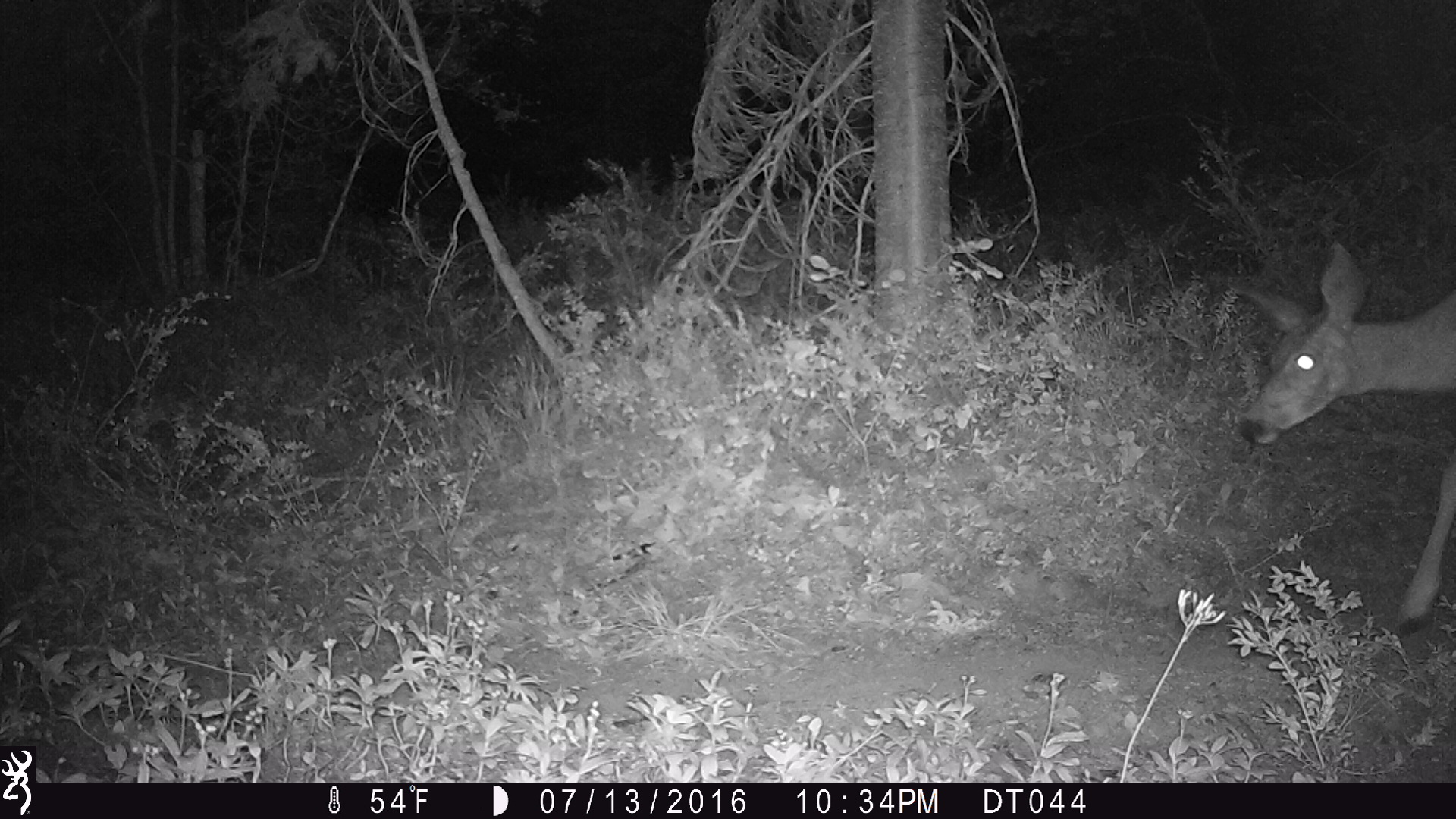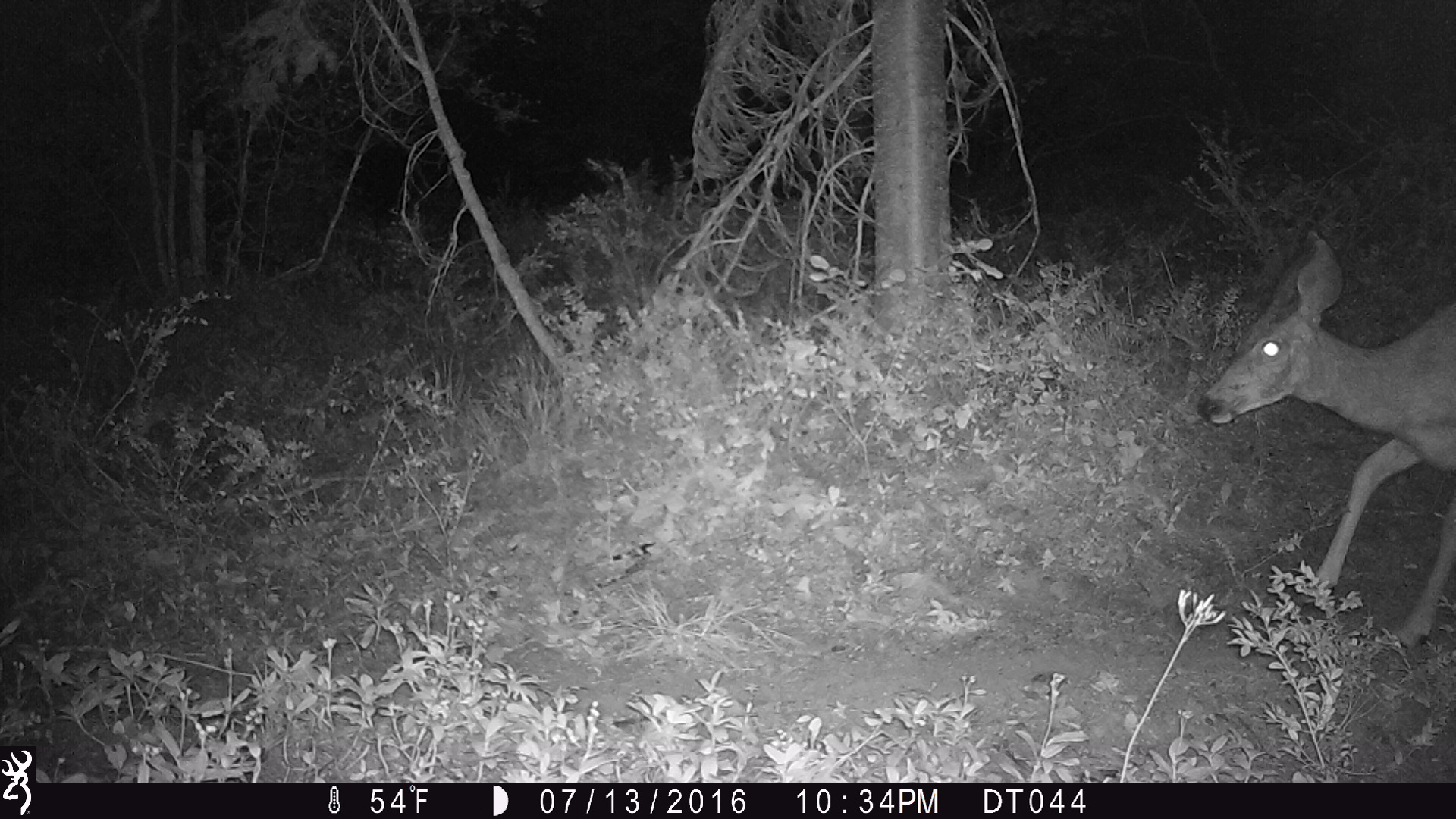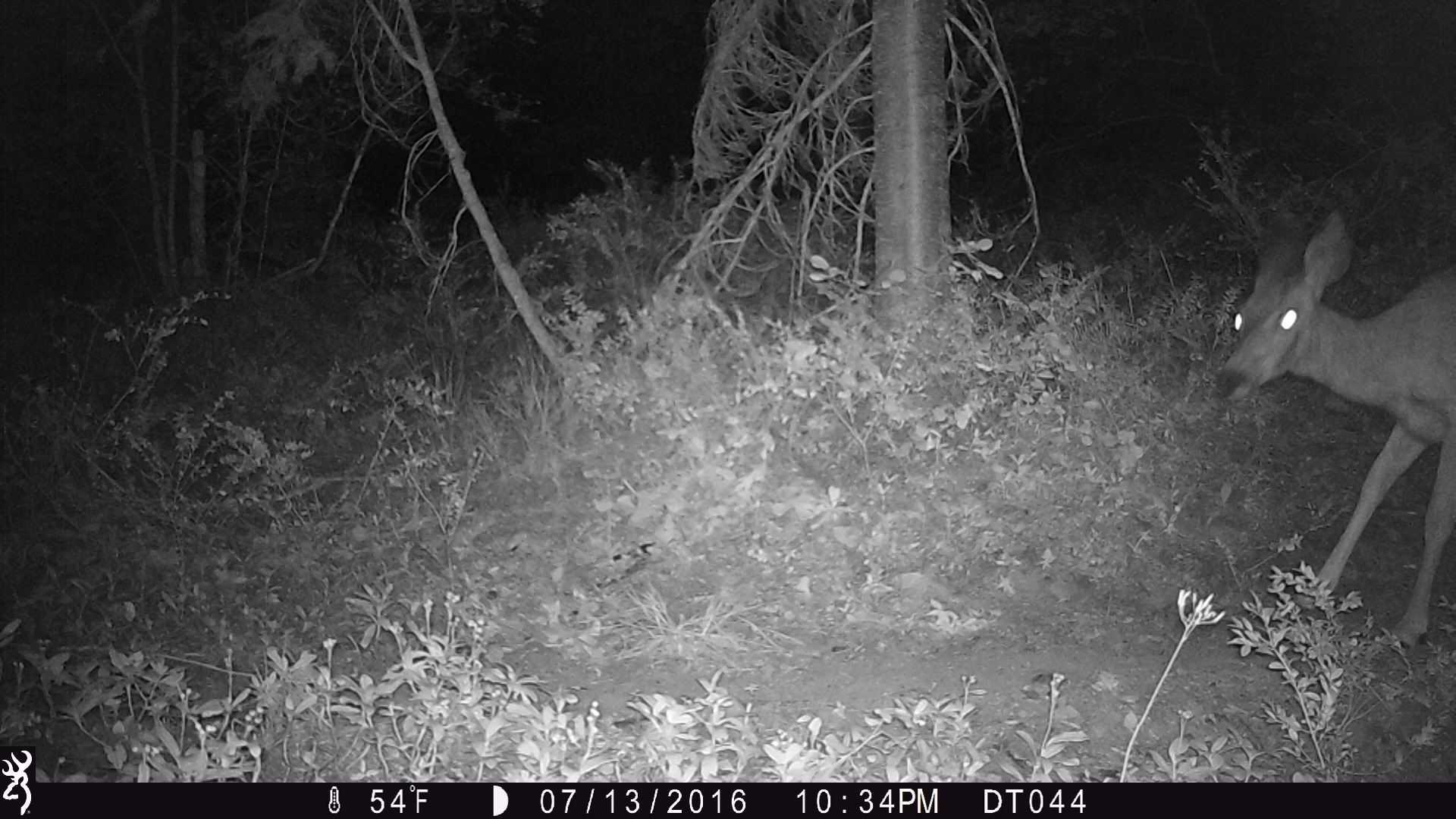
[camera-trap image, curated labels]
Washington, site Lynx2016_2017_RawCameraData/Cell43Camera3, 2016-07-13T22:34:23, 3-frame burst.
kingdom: Animalia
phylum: Chordata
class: Mammalia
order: Artiodactyla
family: Cervidae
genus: Odocoileus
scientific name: Odocoileus hemionus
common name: mule deer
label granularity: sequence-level